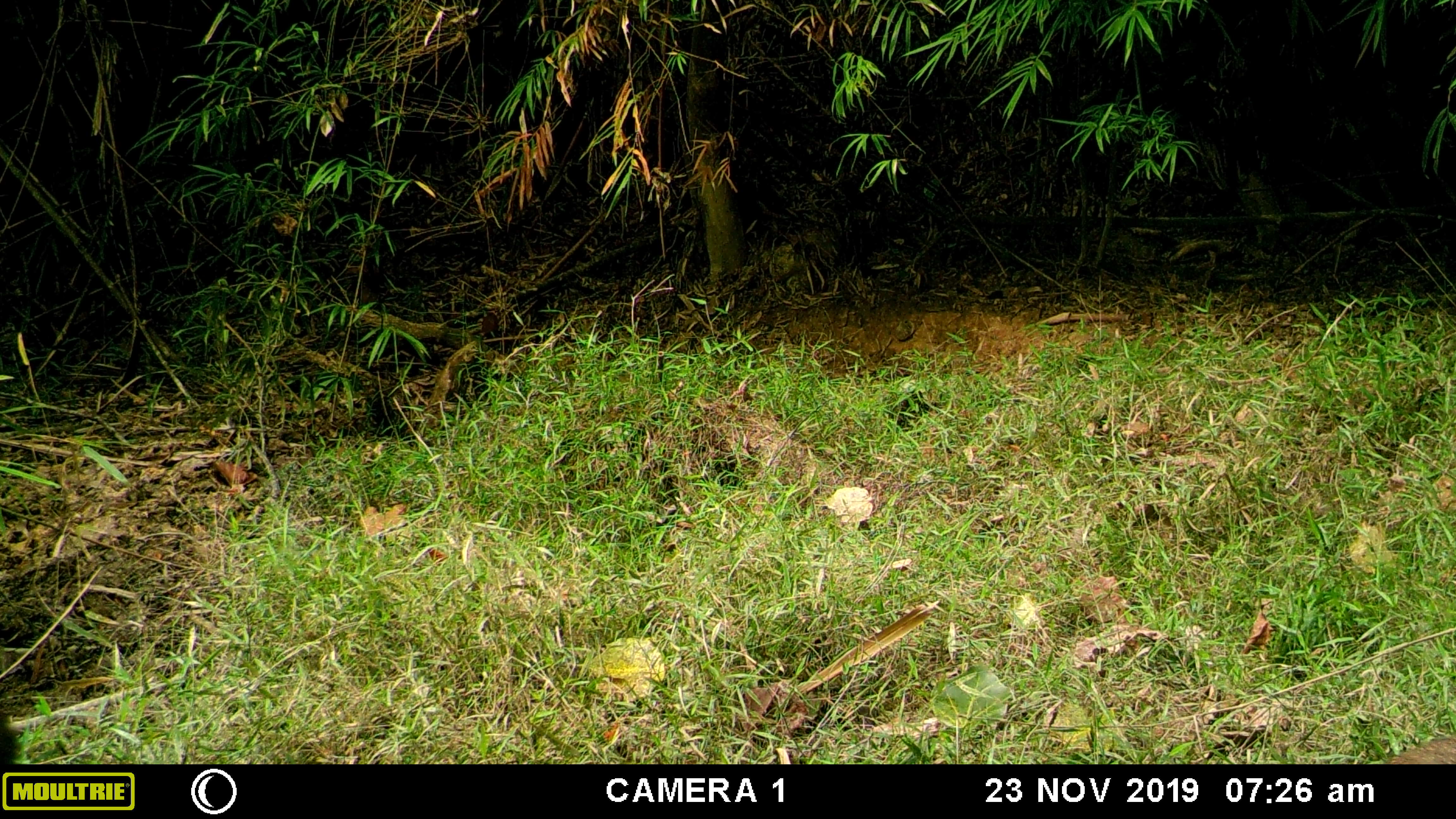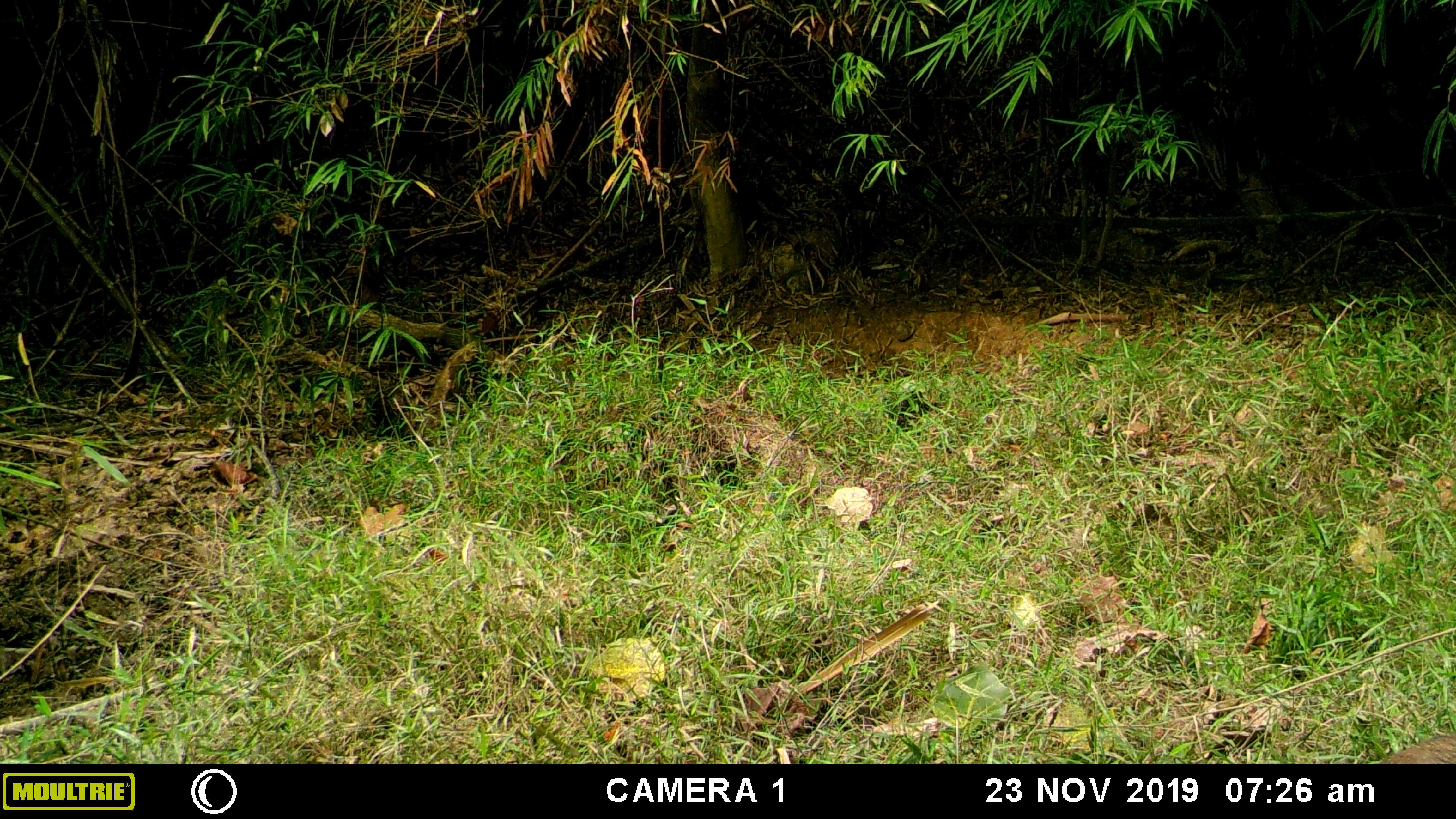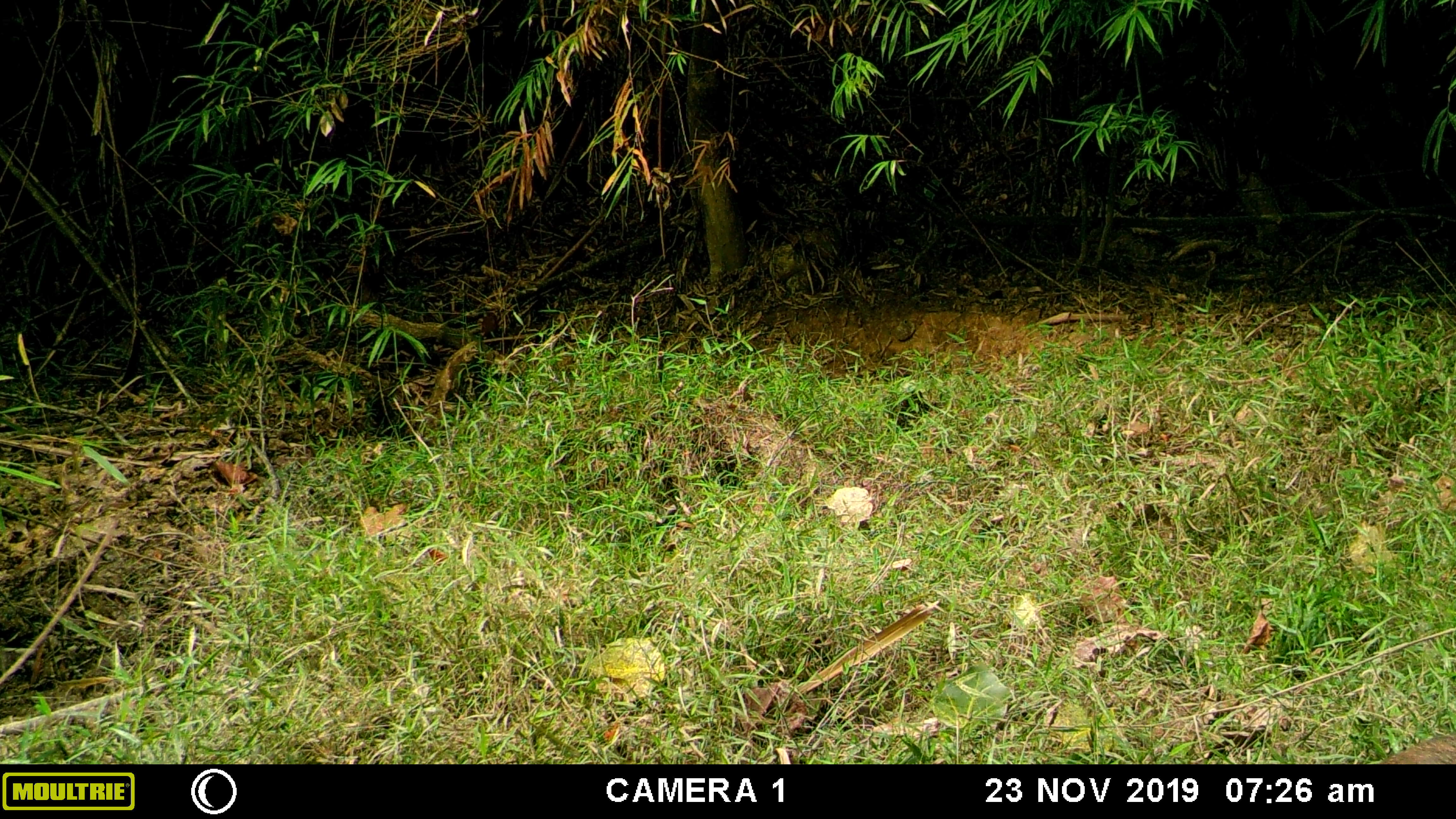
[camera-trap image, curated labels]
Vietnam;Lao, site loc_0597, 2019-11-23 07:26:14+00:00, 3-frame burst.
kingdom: Animalia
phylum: Chordata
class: Mammalia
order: Artiodactyla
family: Suidae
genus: Sus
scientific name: Sus scrofa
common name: eurasian wild pig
Eurasian wild pig (Sus scrofa). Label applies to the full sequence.